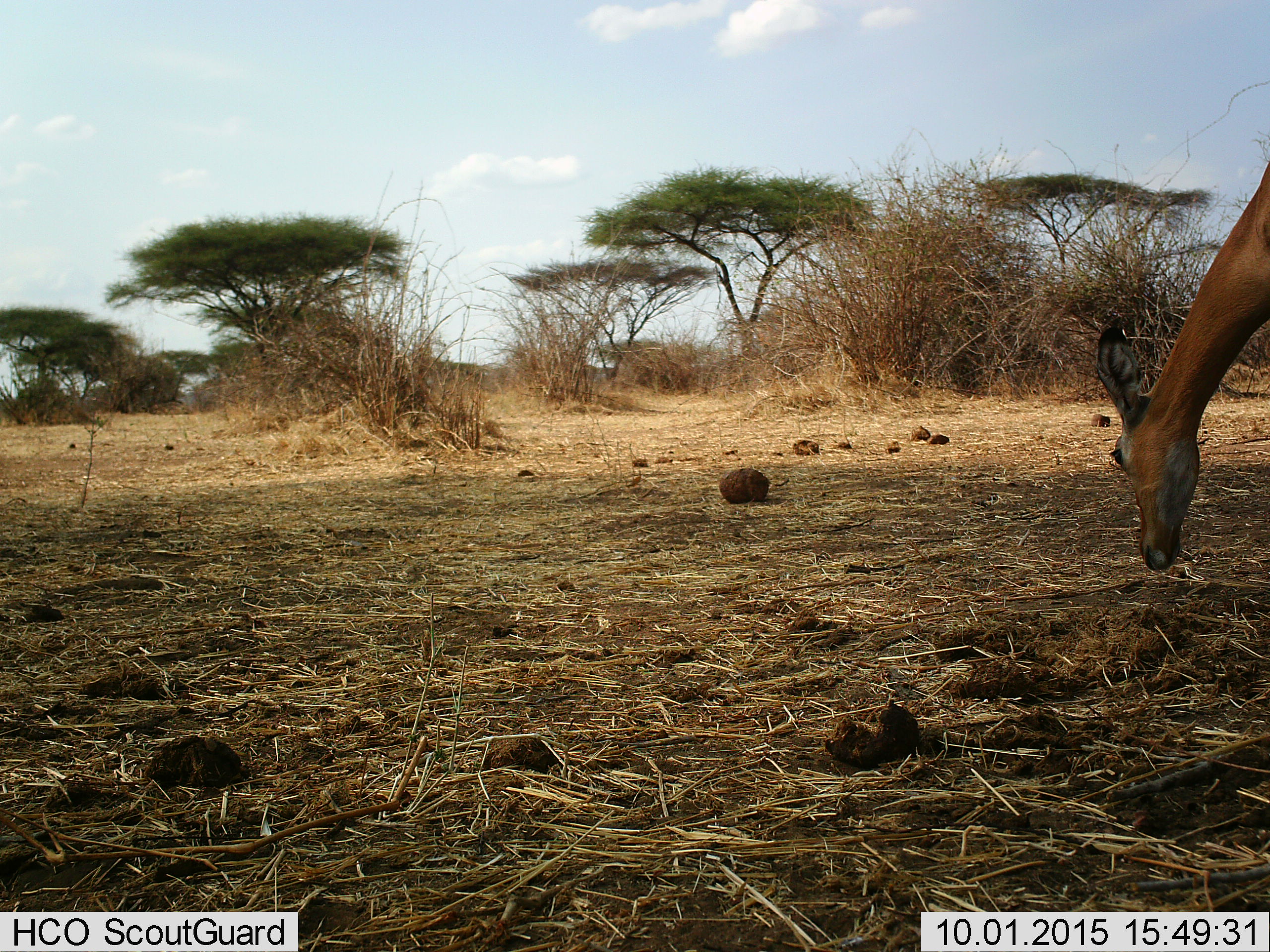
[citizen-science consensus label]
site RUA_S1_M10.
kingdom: Animalia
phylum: Chordata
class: Mammalia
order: Artiodactyla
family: Bovidae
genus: Aepyceros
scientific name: Aepyceros melampus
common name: impala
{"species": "impala (Aepyceros melampus)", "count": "1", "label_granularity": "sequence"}